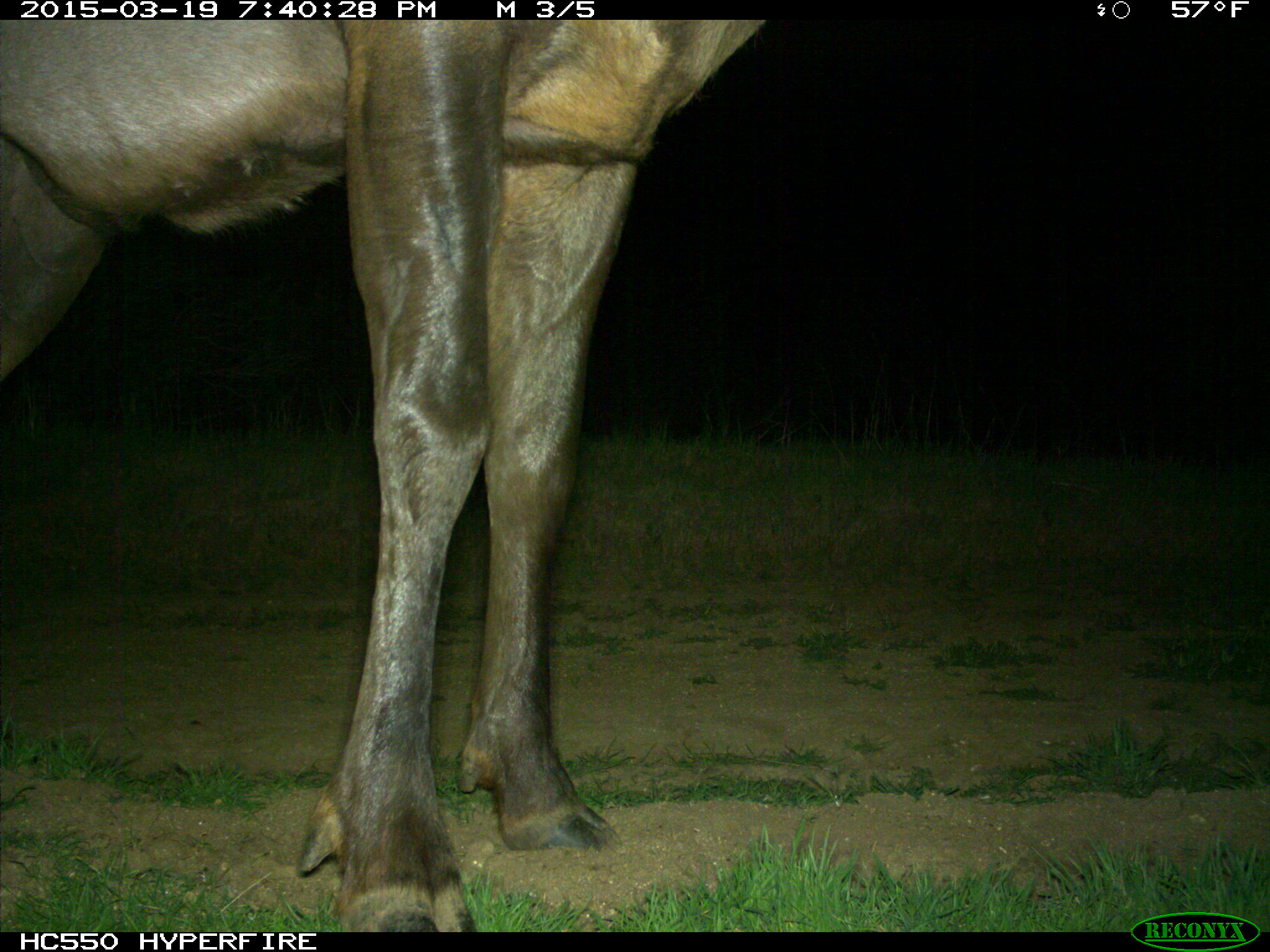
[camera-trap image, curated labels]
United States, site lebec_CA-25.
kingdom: Animalia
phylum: Chordata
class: Mammalia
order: Artiodactyla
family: Cervidae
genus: Cervus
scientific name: Cervus canadensis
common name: elk